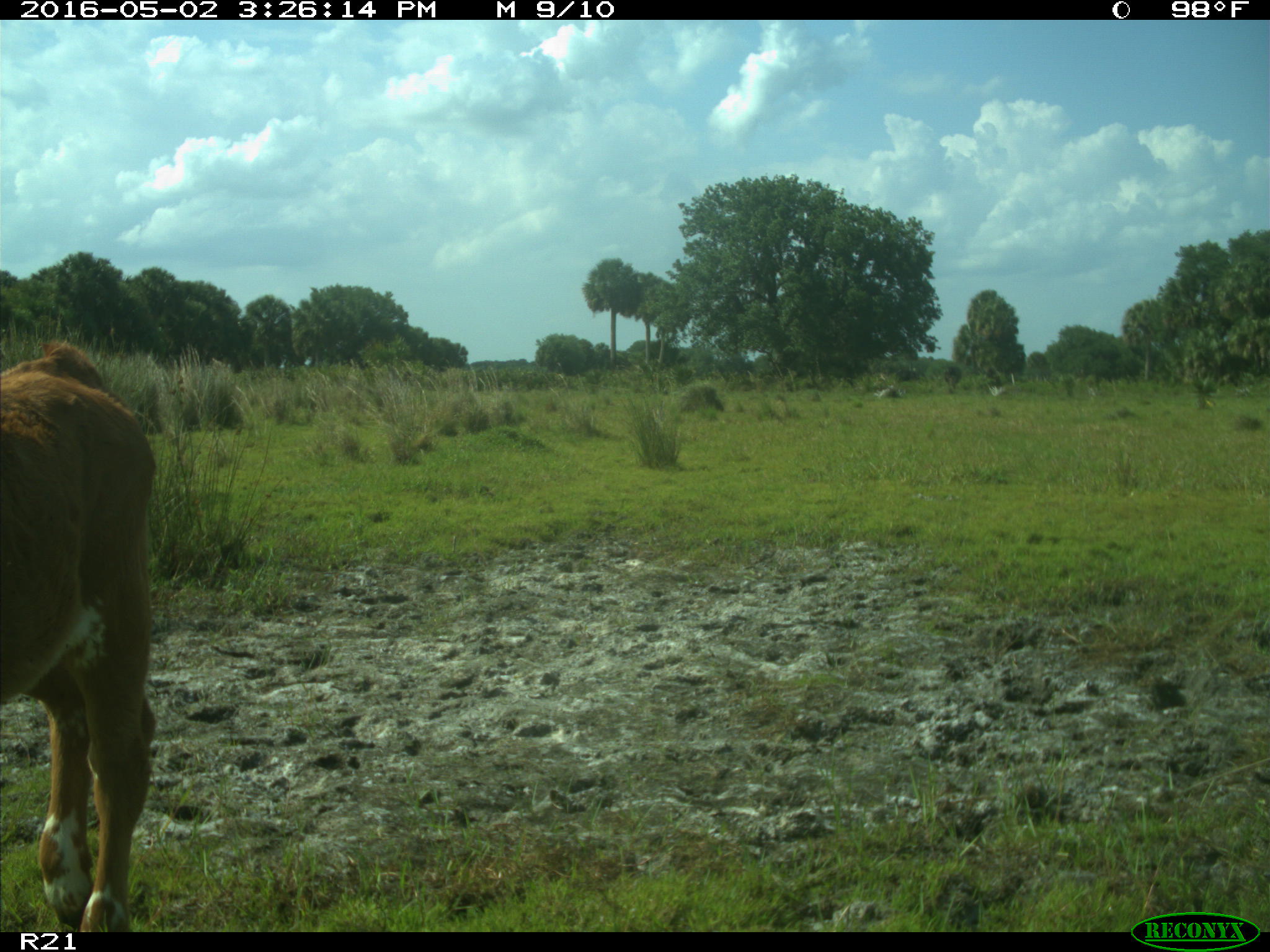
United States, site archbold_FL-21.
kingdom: Animalia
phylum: Chordata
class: Mammalia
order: Artiodactyla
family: Bovidae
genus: Bos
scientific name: Bos taurus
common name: domestic cow